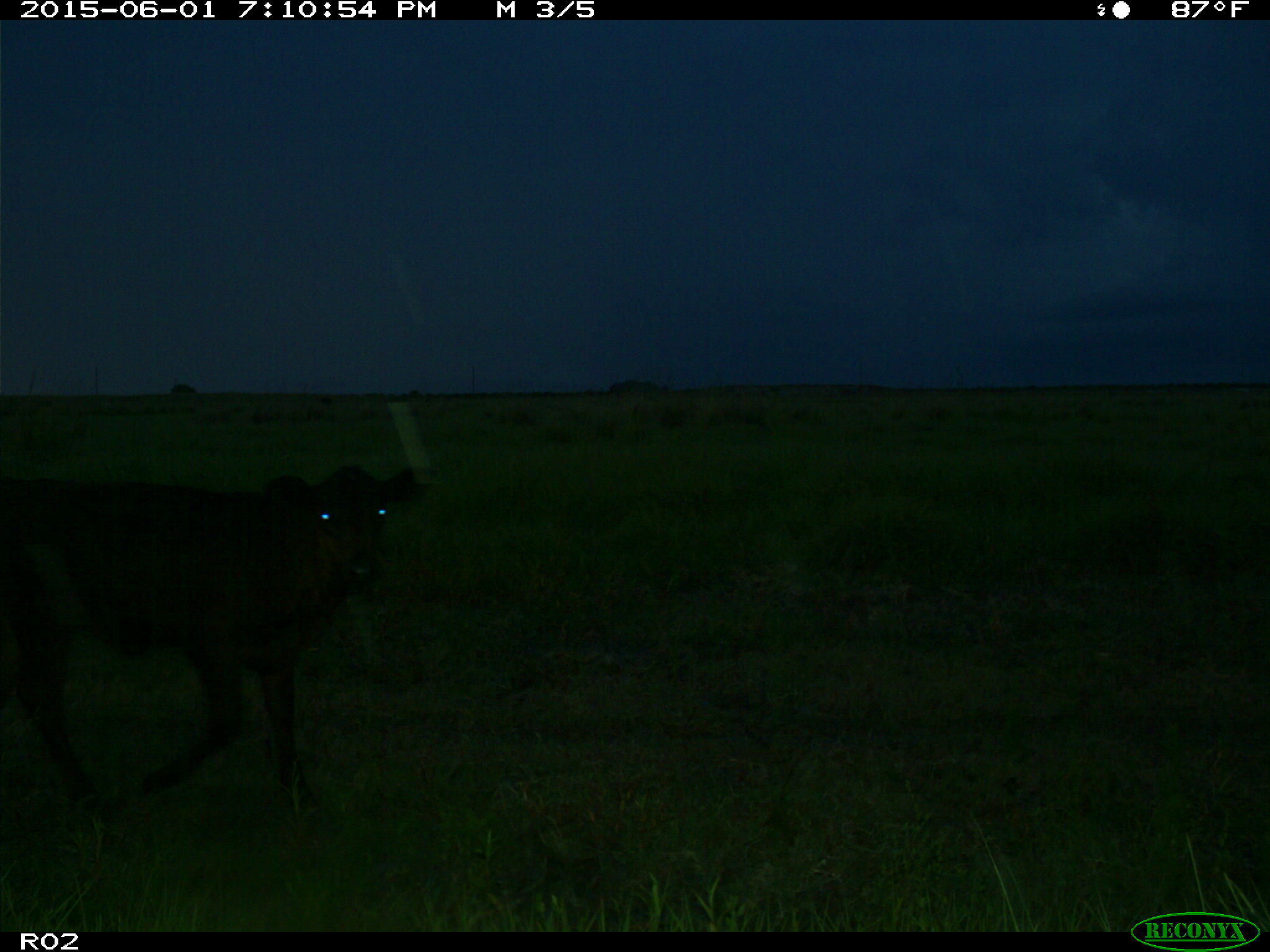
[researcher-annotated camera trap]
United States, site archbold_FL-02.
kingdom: Animalia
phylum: Chordata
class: Mammalia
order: Artiodactyla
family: Bovidae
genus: Bos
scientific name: Bos taurus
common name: domestic cow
Bos taurus (domestic cow).